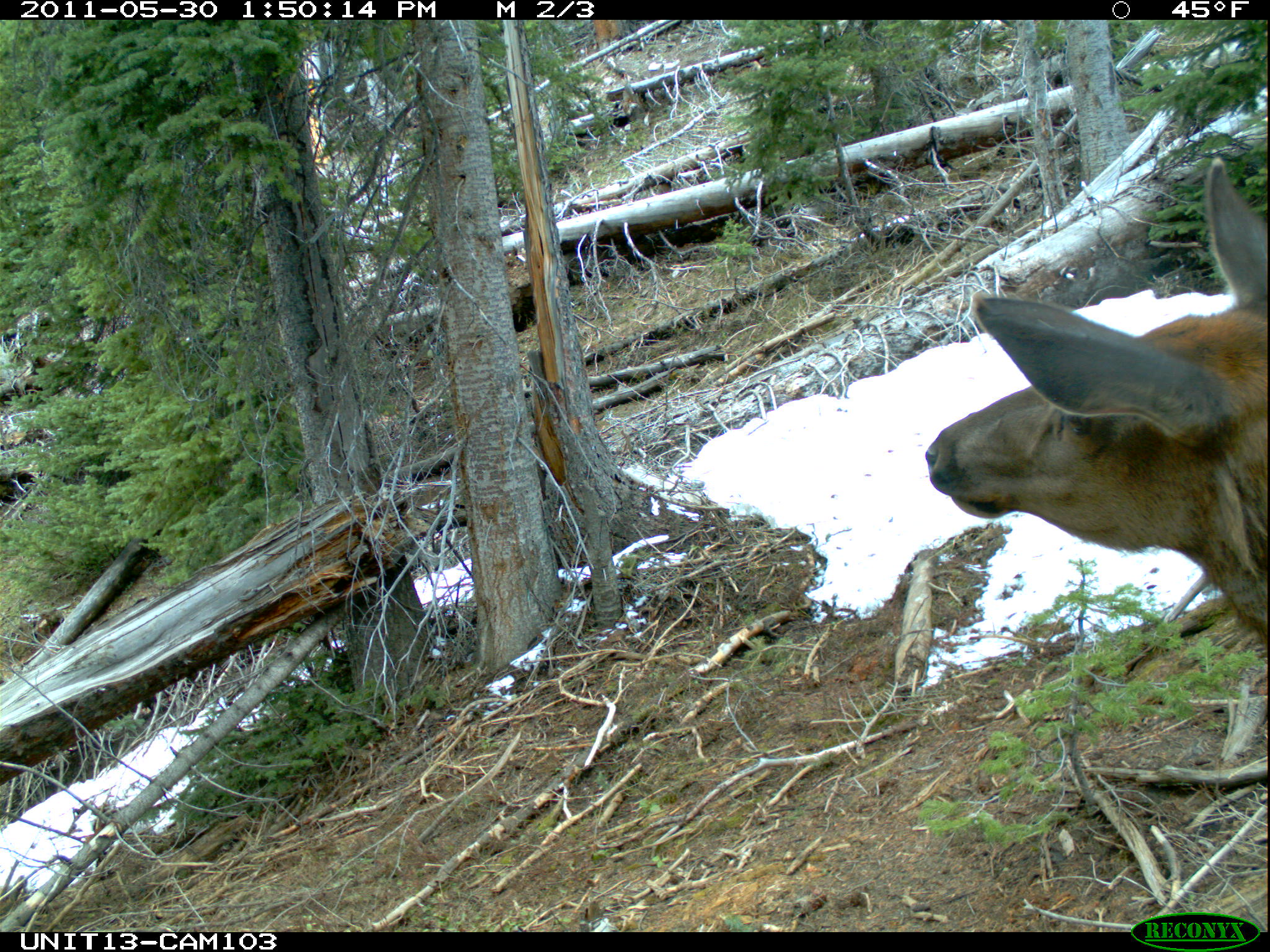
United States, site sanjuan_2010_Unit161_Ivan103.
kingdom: Animalia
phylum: Chordata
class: Mammalia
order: Artiodactyla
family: Cervidae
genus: Cervus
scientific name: Cervus elaphus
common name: red deer